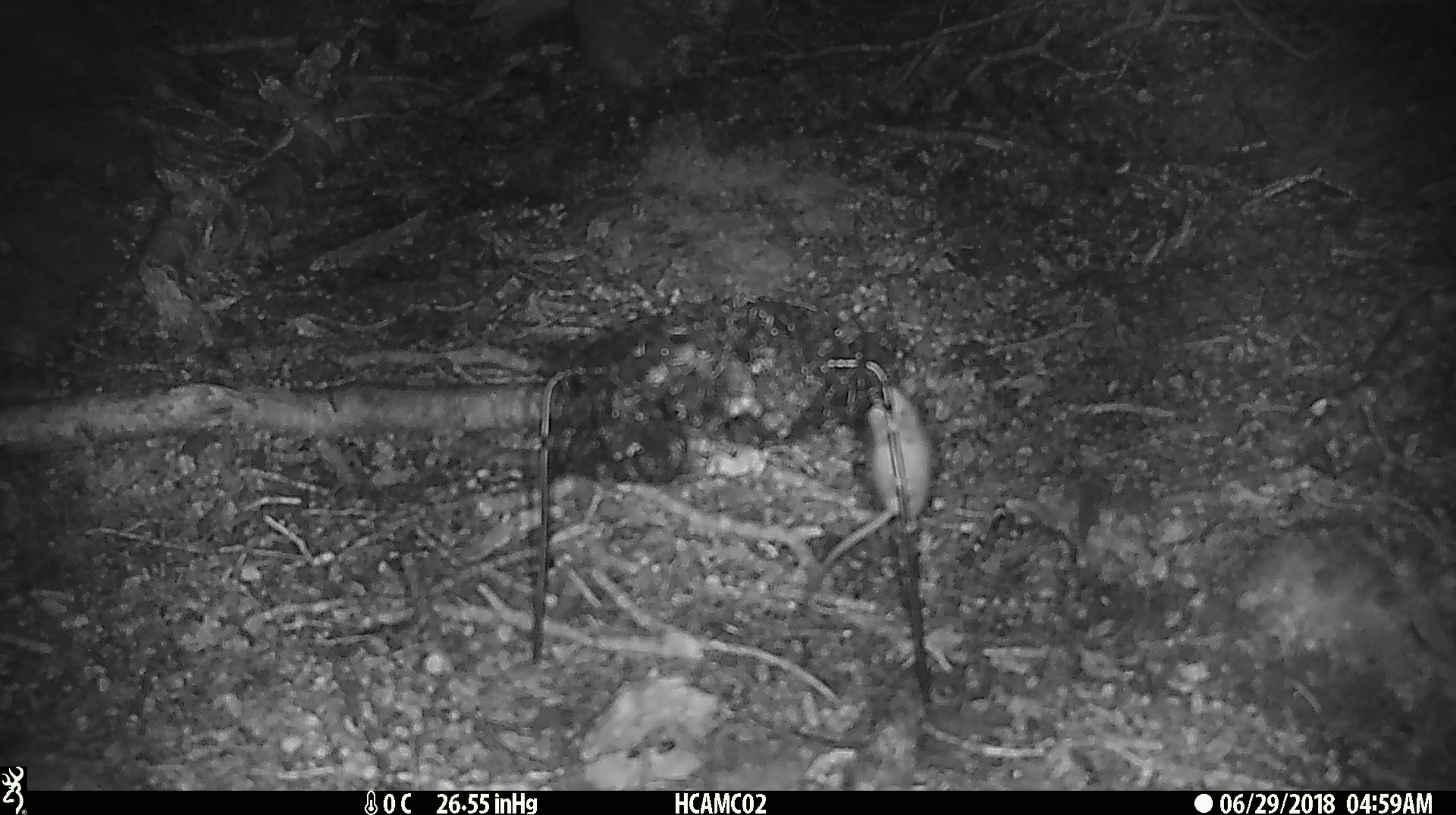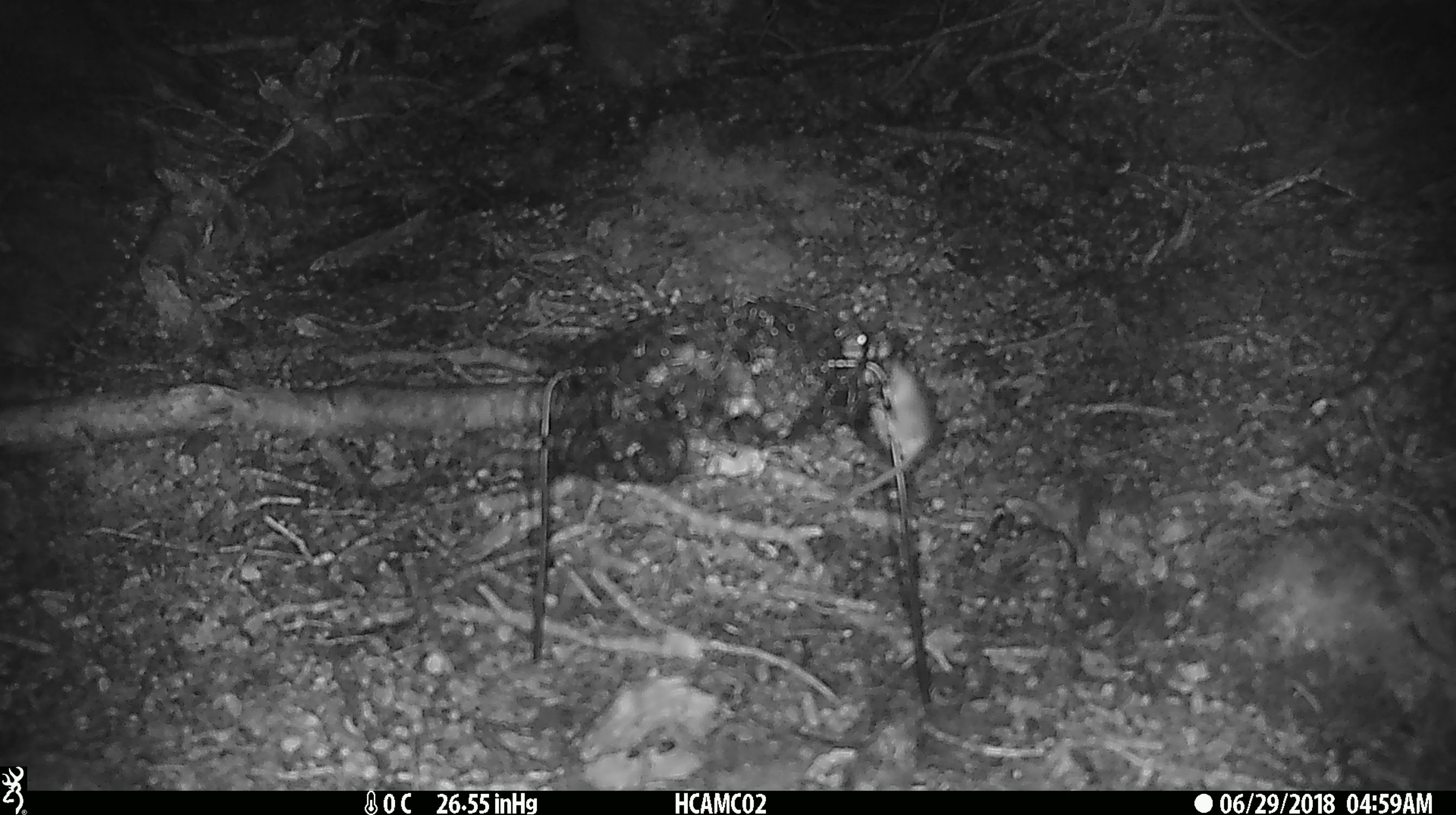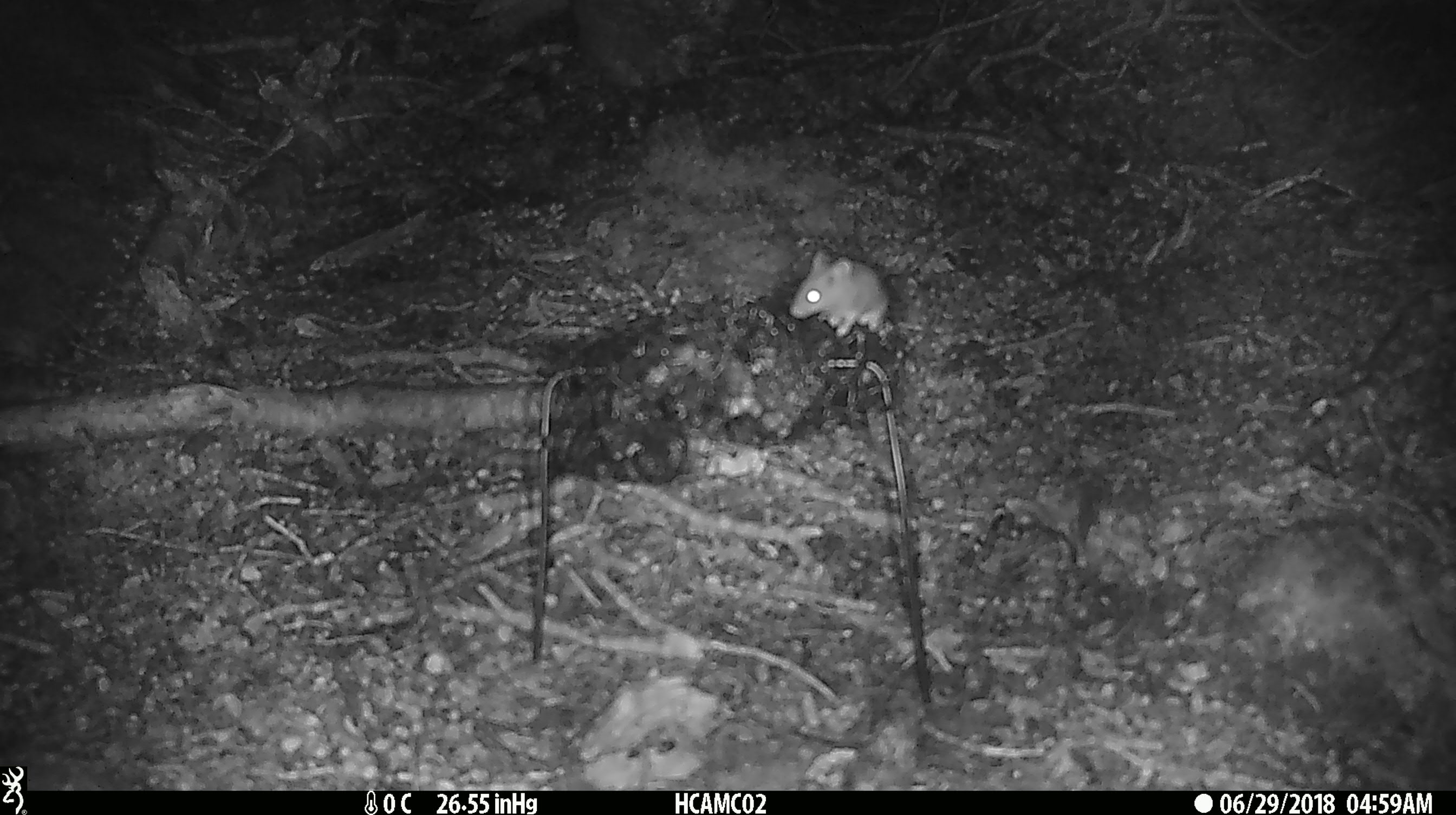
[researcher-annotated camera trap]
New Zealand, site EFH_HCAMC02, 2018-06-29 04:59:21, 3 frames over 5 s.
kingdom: Animalia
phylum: Chordata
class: Mammalia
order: Rodentia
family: Muridae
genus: Mus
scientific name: Mus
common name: mouse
Mouse (Mus).